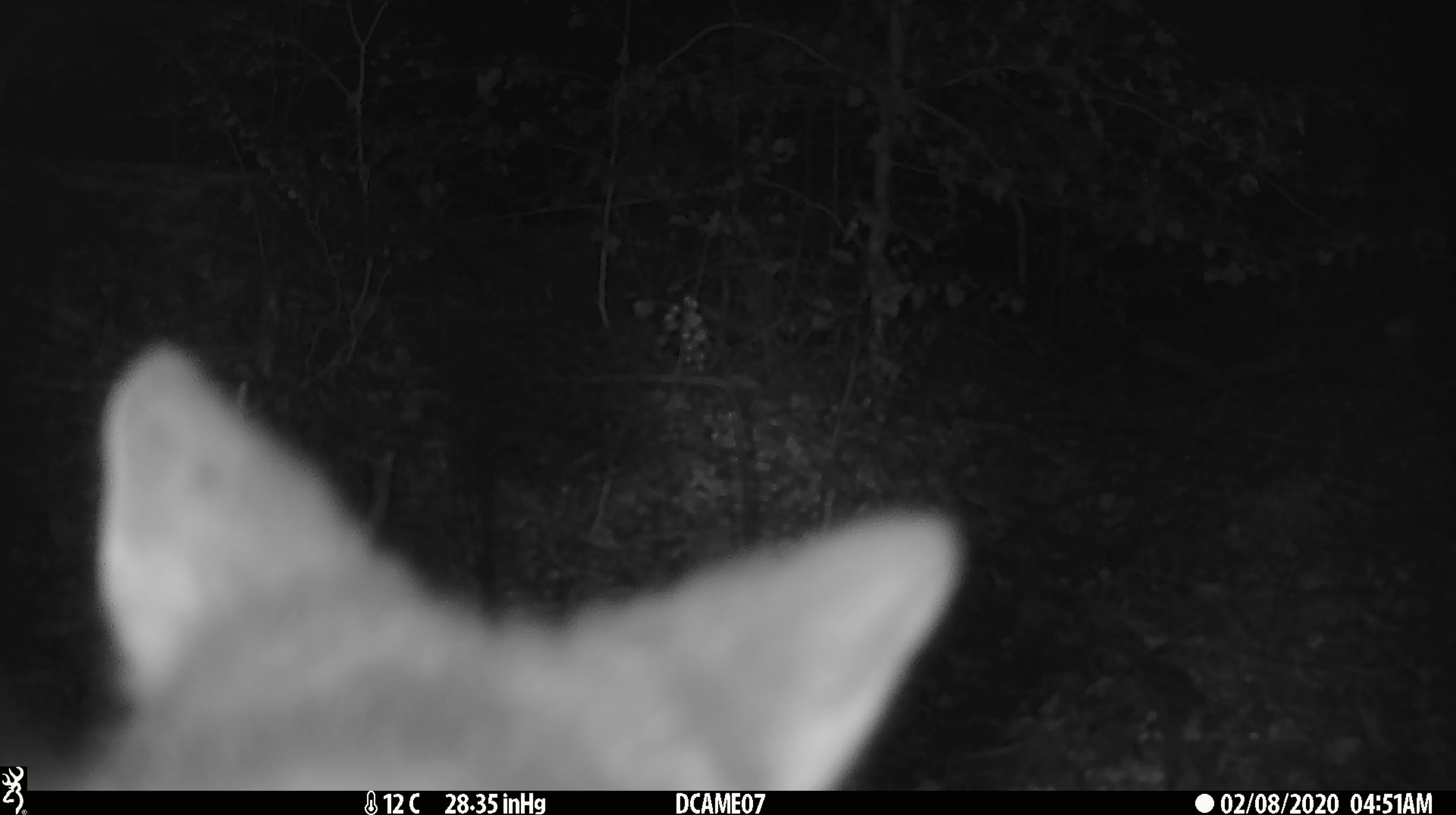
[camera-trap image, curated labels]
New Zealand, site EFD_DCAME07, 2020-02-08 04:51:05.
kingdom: Animalia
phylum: Chordata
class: Mammalia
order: Diprotodontia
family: Phalangeridae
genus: Trichosurus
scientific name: Trichosurus vulpecula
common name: common brushtail possum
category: possum